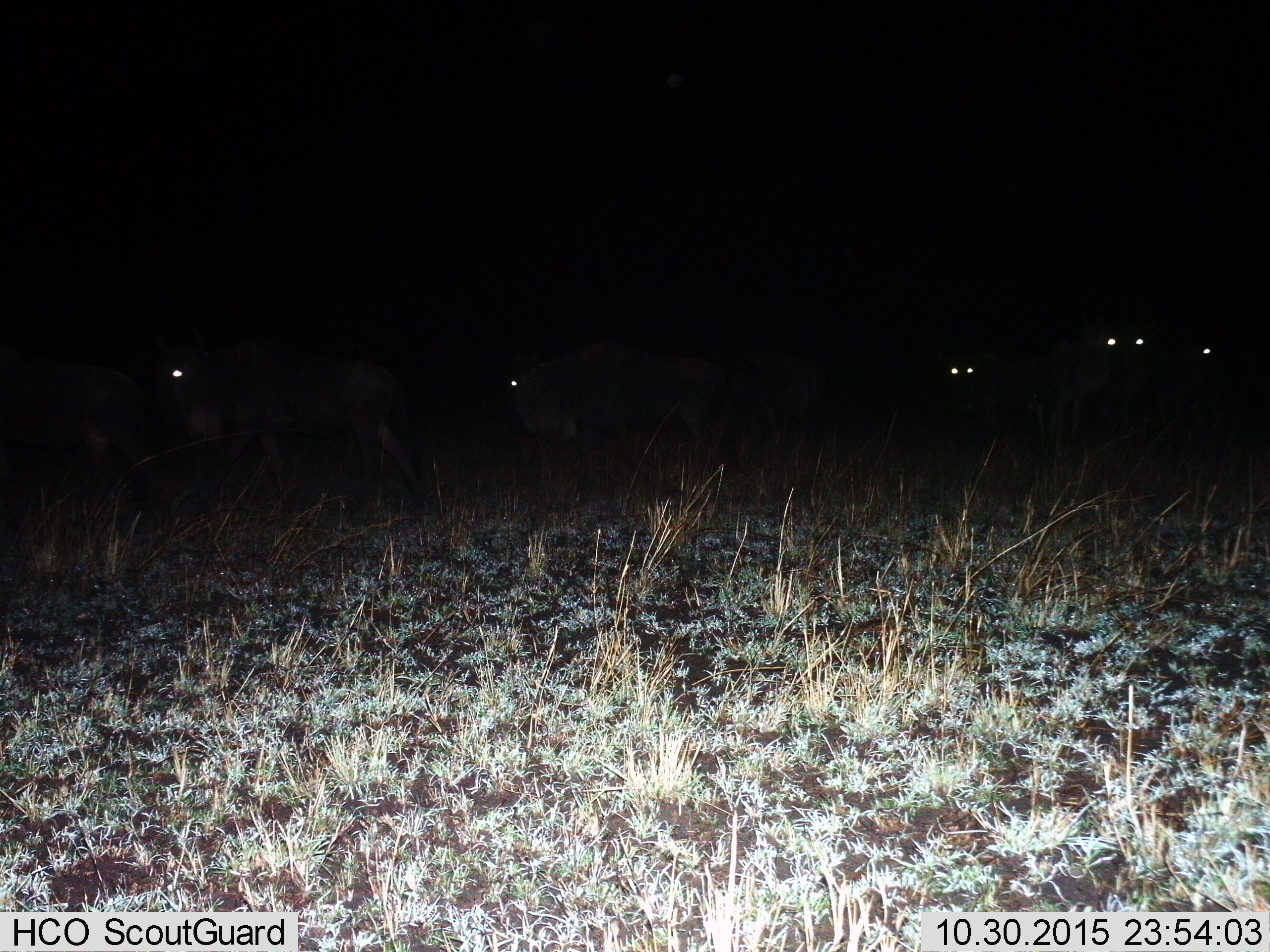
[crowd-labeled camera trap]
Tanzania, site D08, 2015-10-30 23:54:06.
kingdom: Animalia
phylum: Chordata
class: Mammalia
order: Artiodactyla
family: Bovidae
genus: Connochaetes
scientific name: Connochaetes taurinus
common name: blue wildebeest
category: wildebeest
Wildebeest (blue wildebeest) (Connochaetes taurinus), count 8. Behavior (volunteer vote fractions): standing 80%, resting 0%, moving 80%, interacting 0%. Young present (vote fraction): 0%. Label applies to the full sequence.